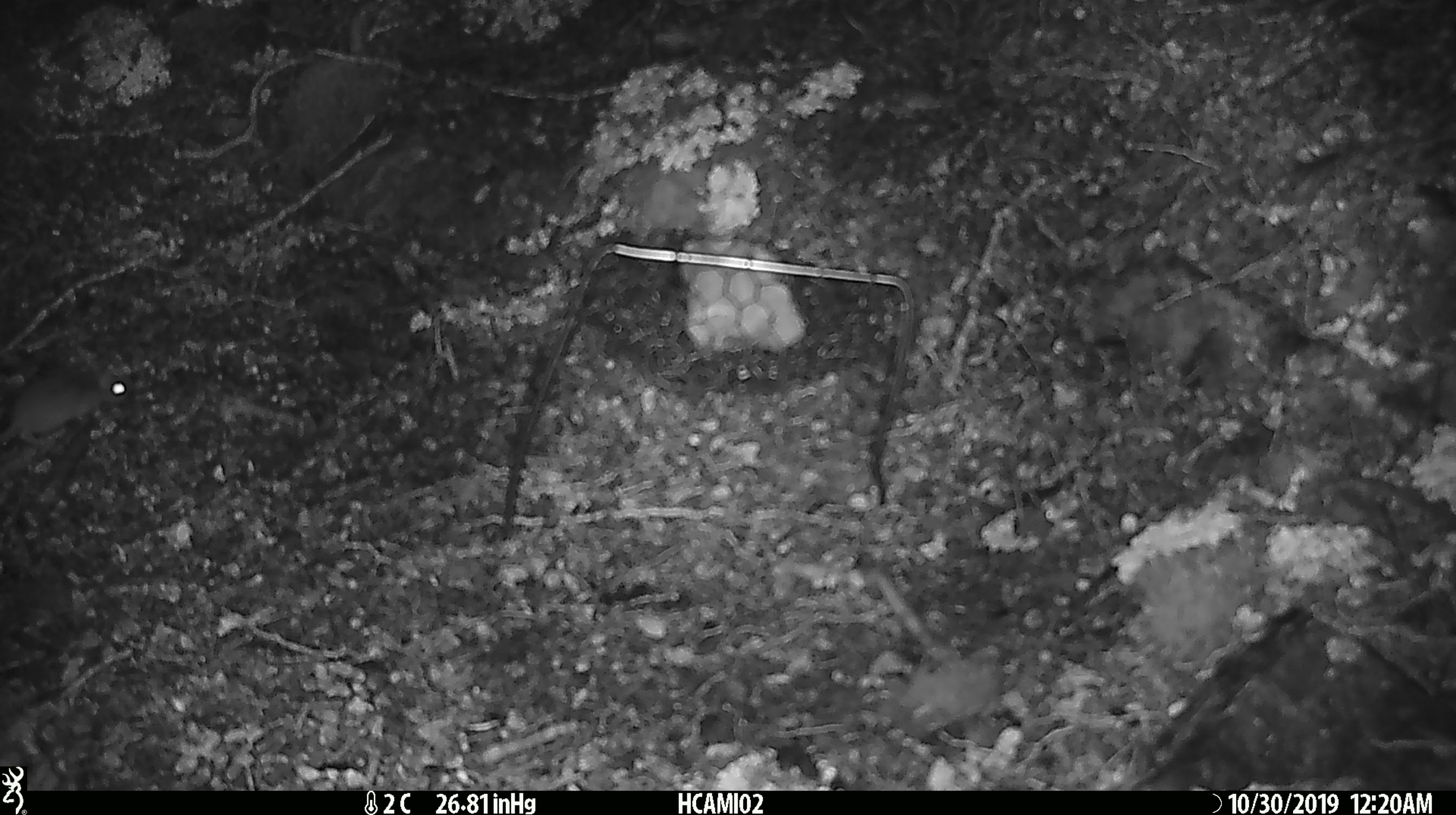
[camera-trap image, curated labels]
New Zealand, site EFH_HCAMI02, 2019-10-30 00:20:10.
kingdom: Animalia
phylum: Chordata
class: Mammalia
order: Rodentia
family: Muridae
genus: Mus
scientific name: Mus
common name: mouse